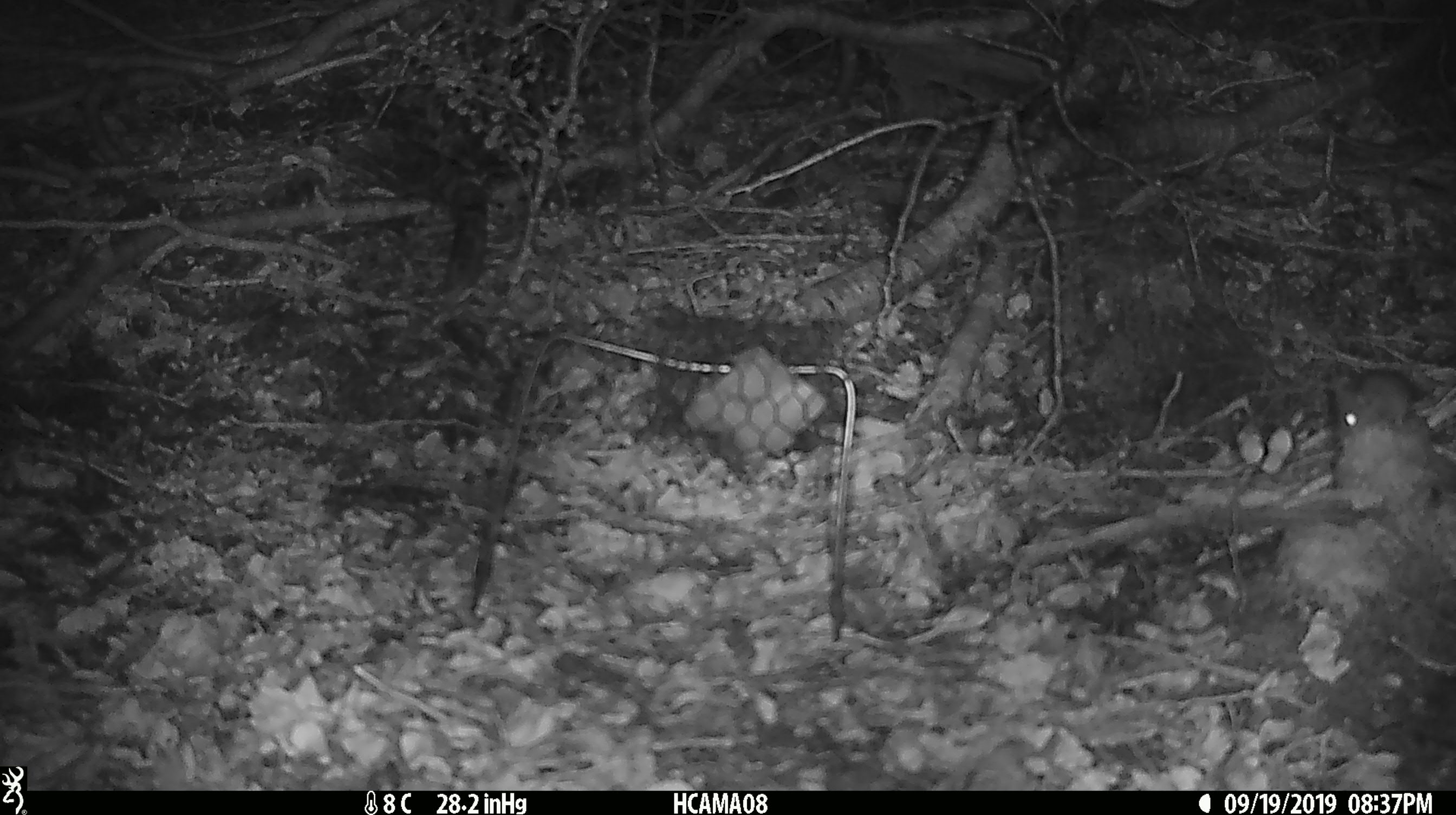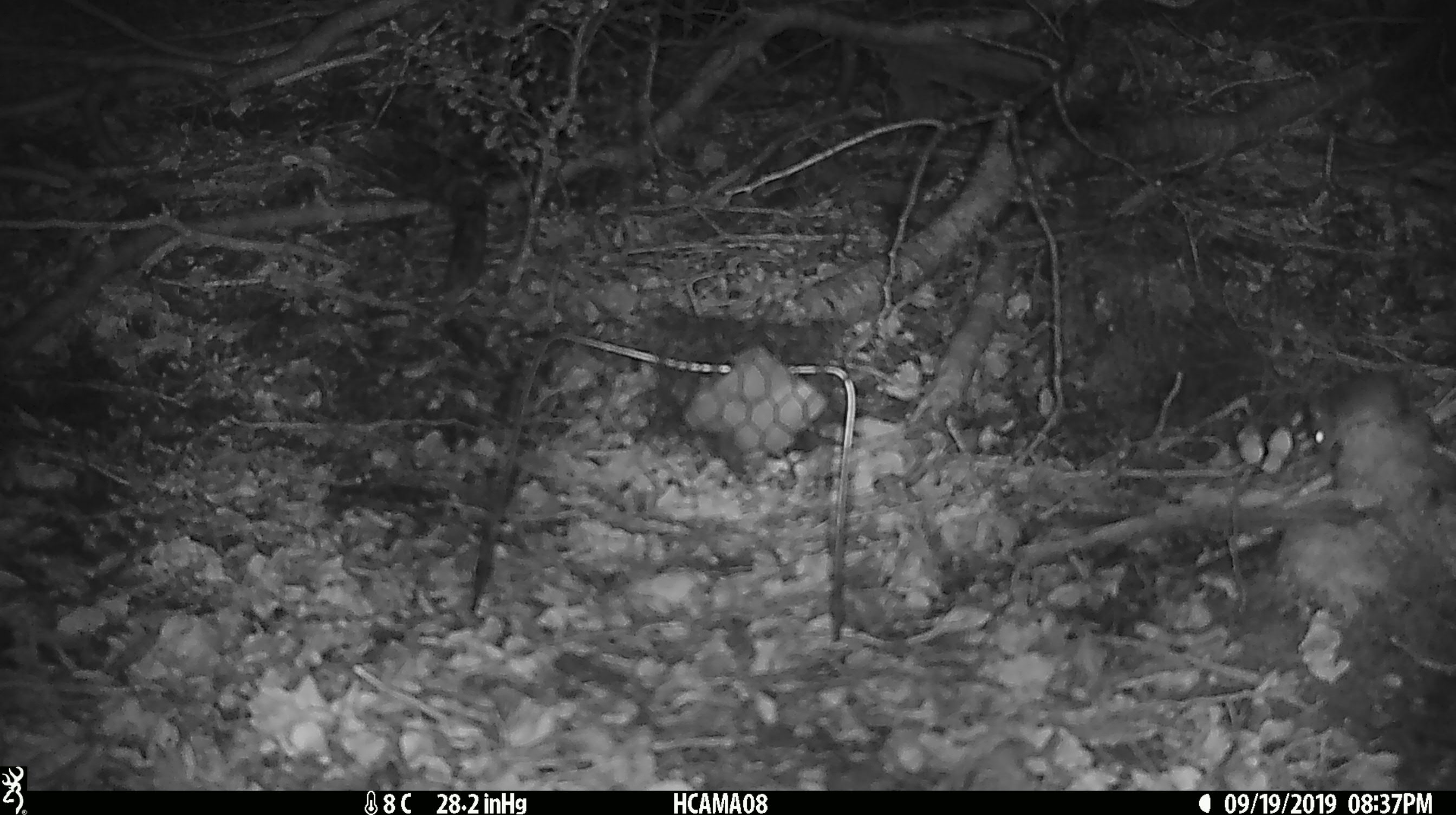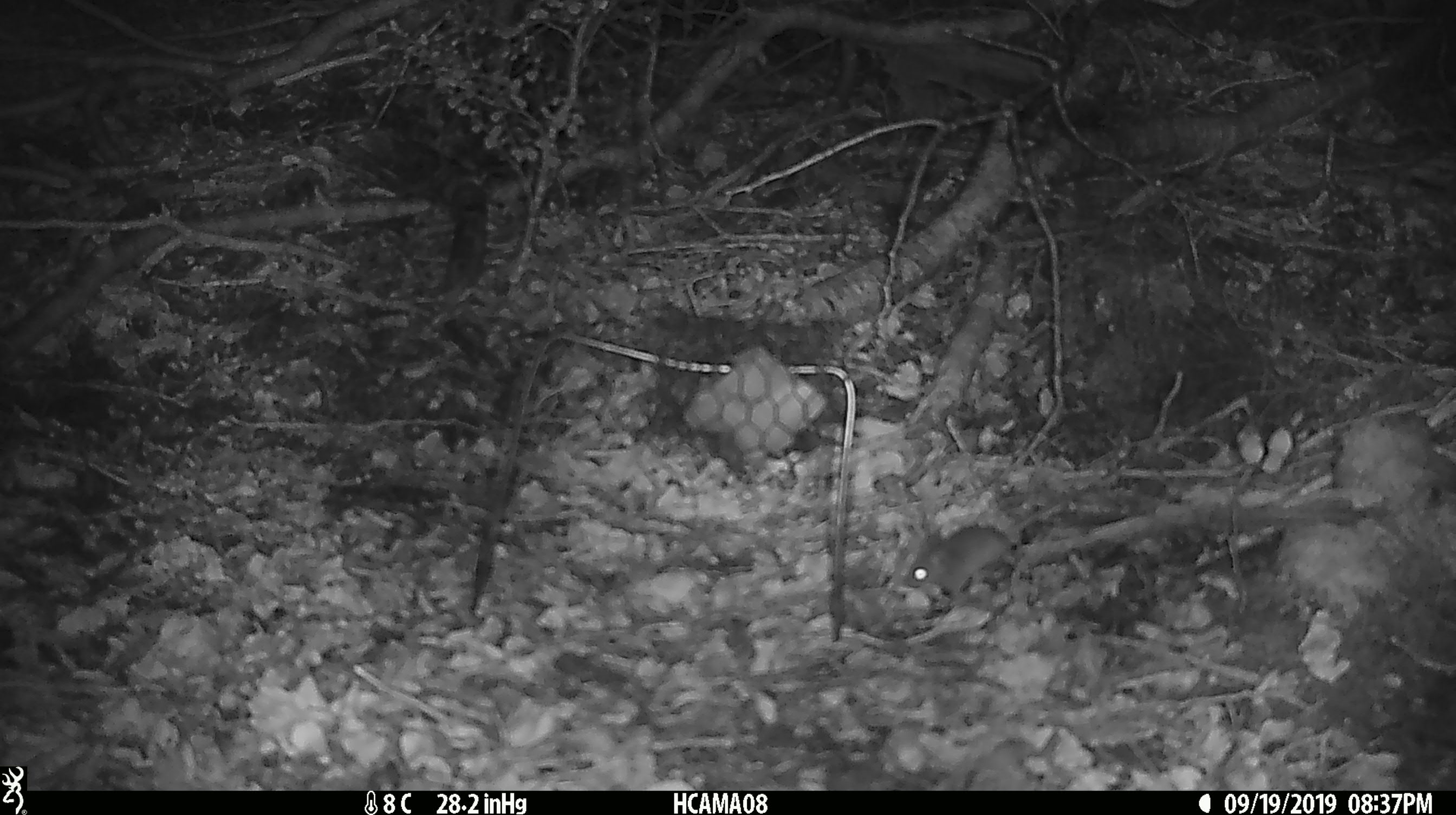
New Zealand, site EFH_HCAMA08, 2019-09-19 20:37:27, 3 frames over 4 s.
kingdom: Animalia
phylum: Chordata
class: Mammalia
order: Rodentia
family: Muridae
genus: Mus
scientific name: Mus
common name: mouse